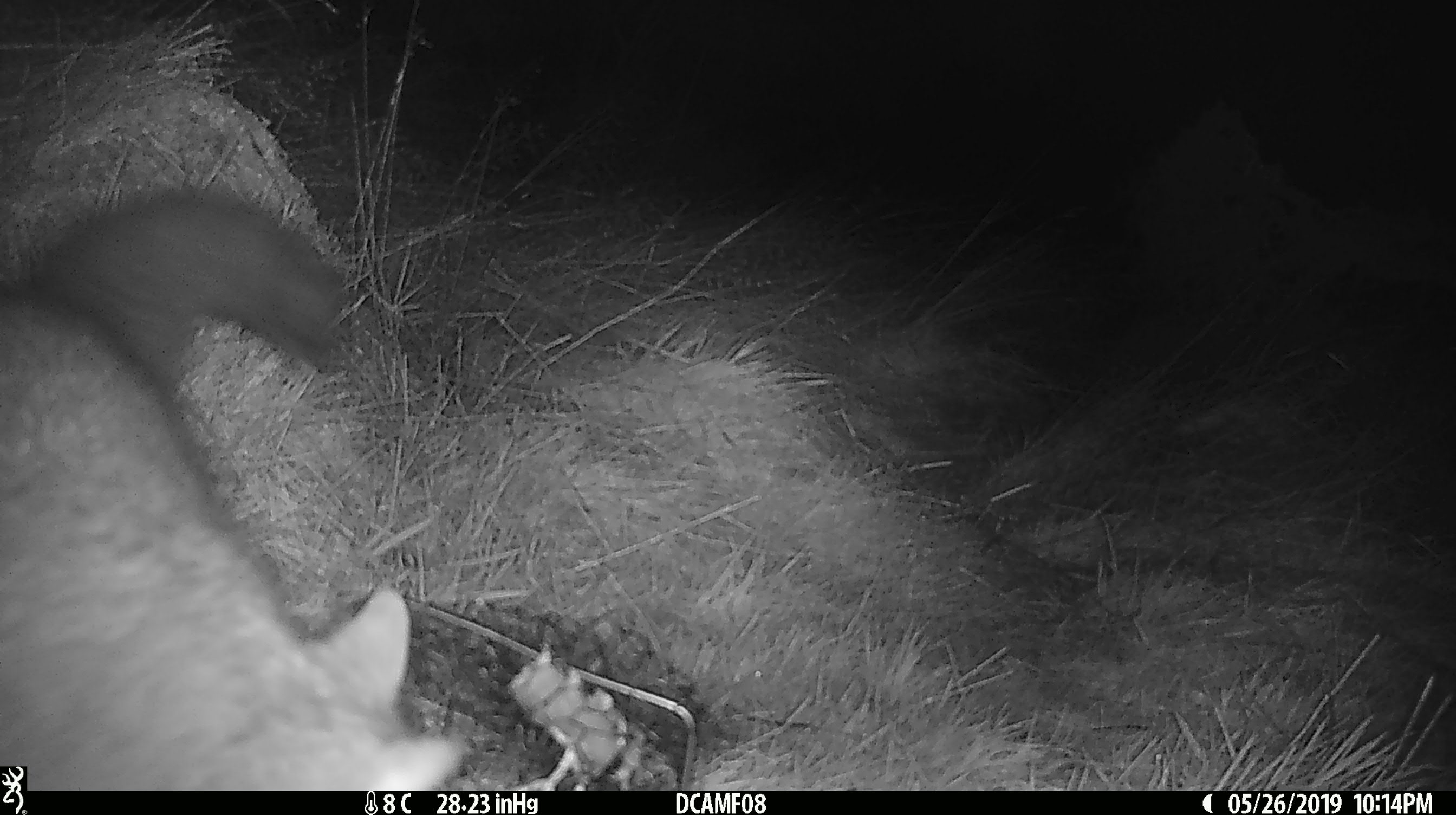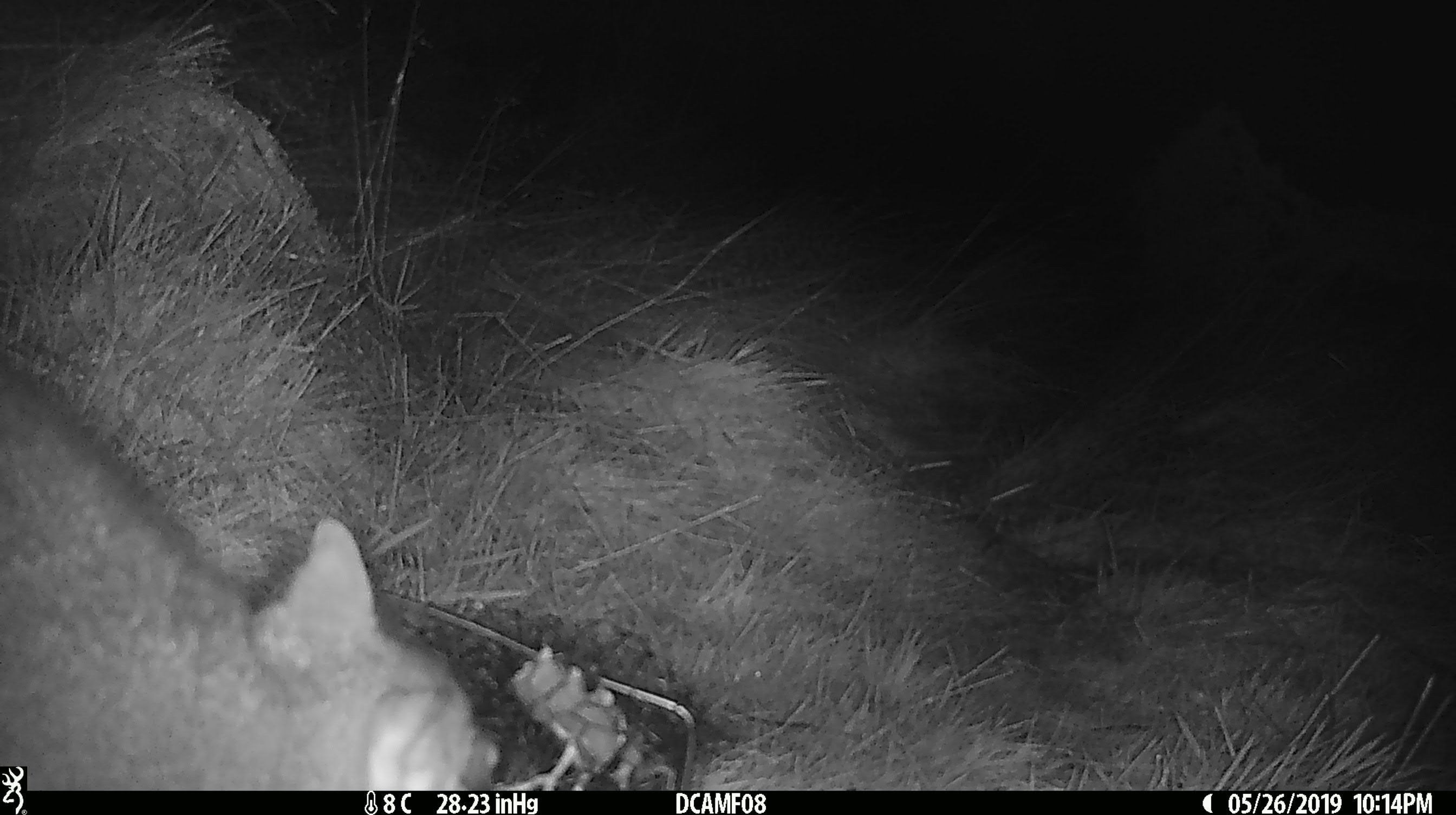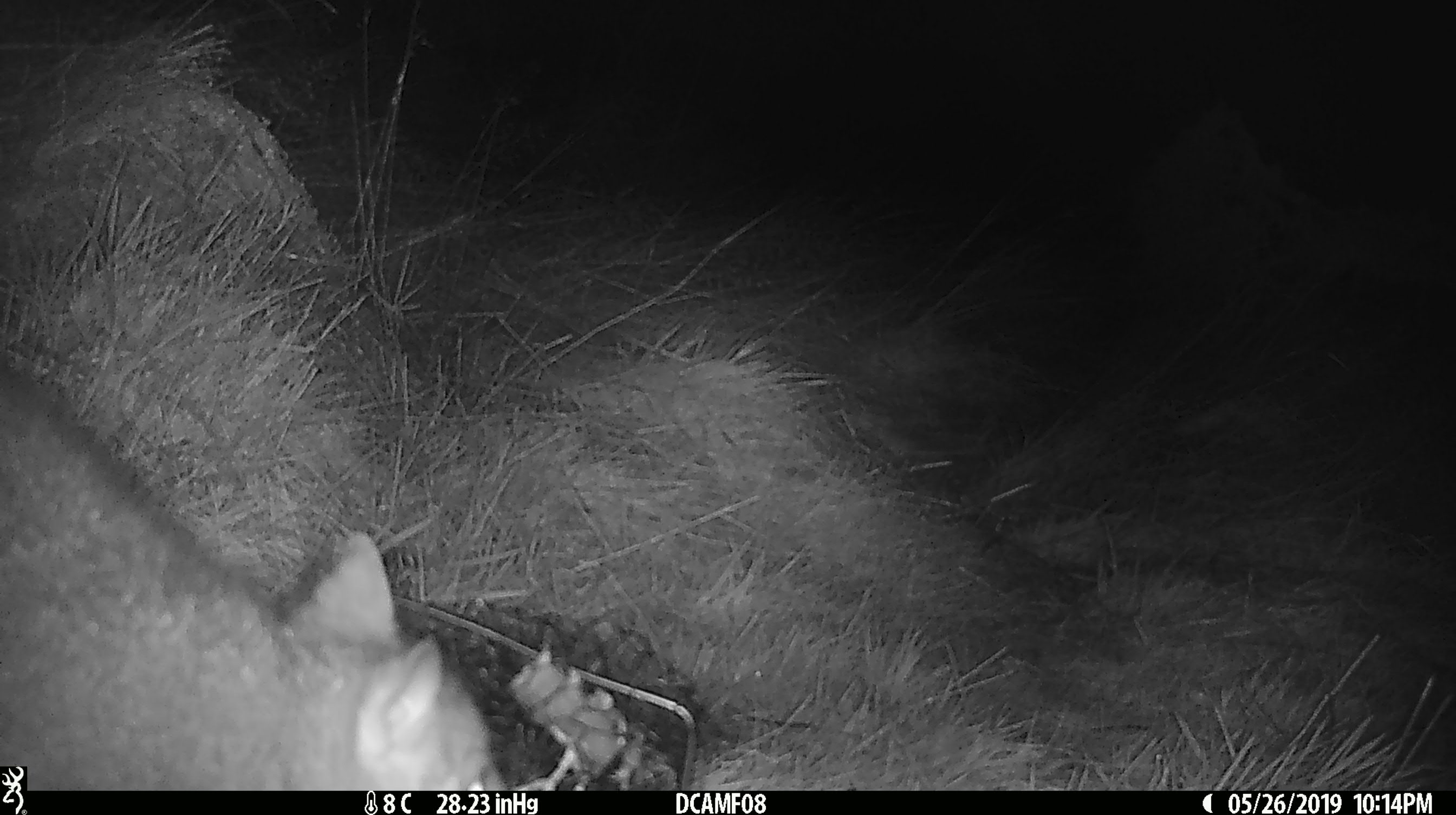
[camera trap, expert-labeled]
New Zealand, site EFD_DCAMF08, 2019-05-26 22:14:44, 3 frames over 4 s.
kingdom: Animalia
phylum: Chordata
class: Mammalia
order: Diprotodontia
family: Phalangeridae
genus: Trichosurus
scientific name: Trichosurus vulpecula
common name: common brushtail possum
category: possum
Possum (common brushtail possum) (Trichosurus vulpecula).